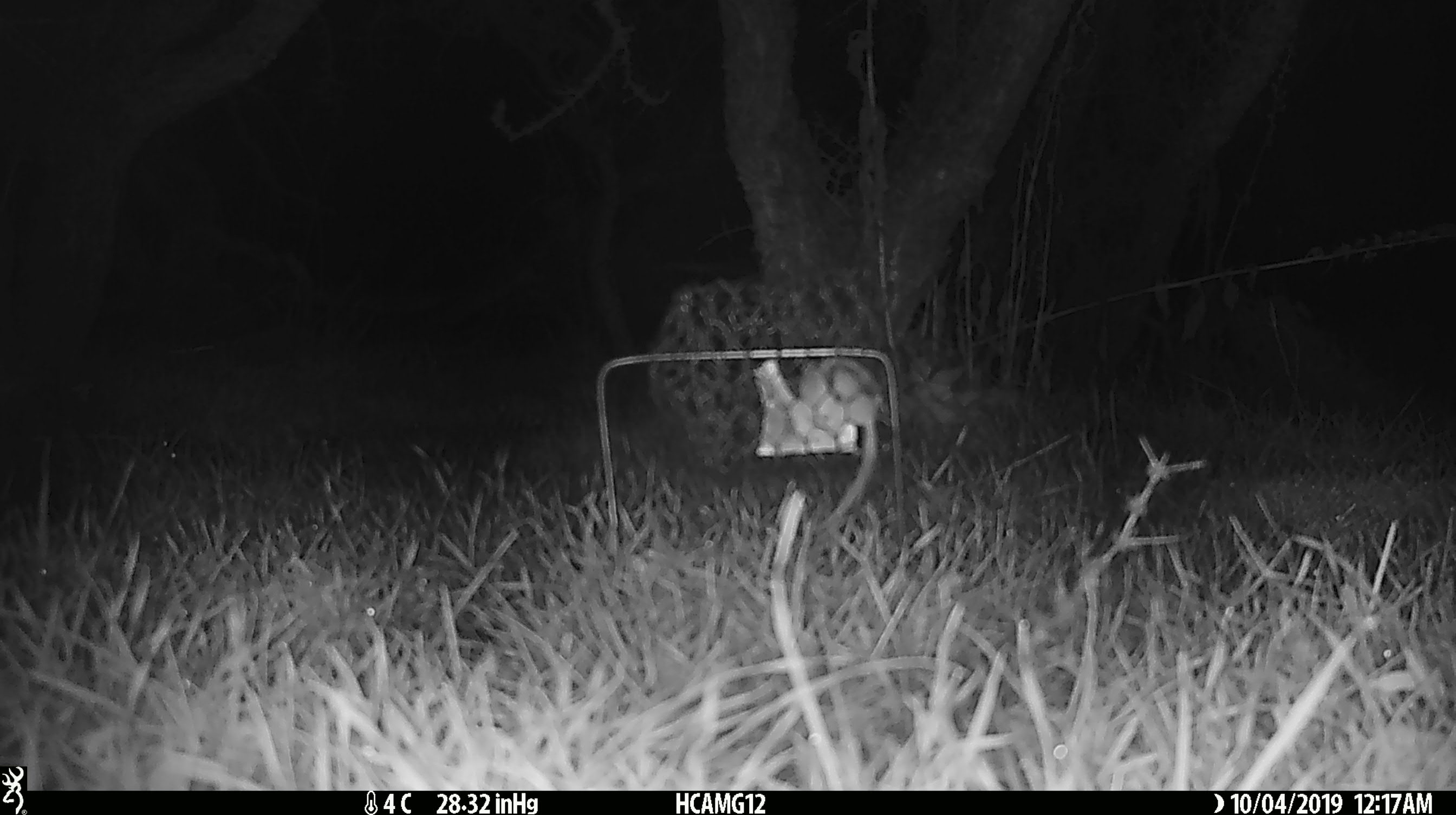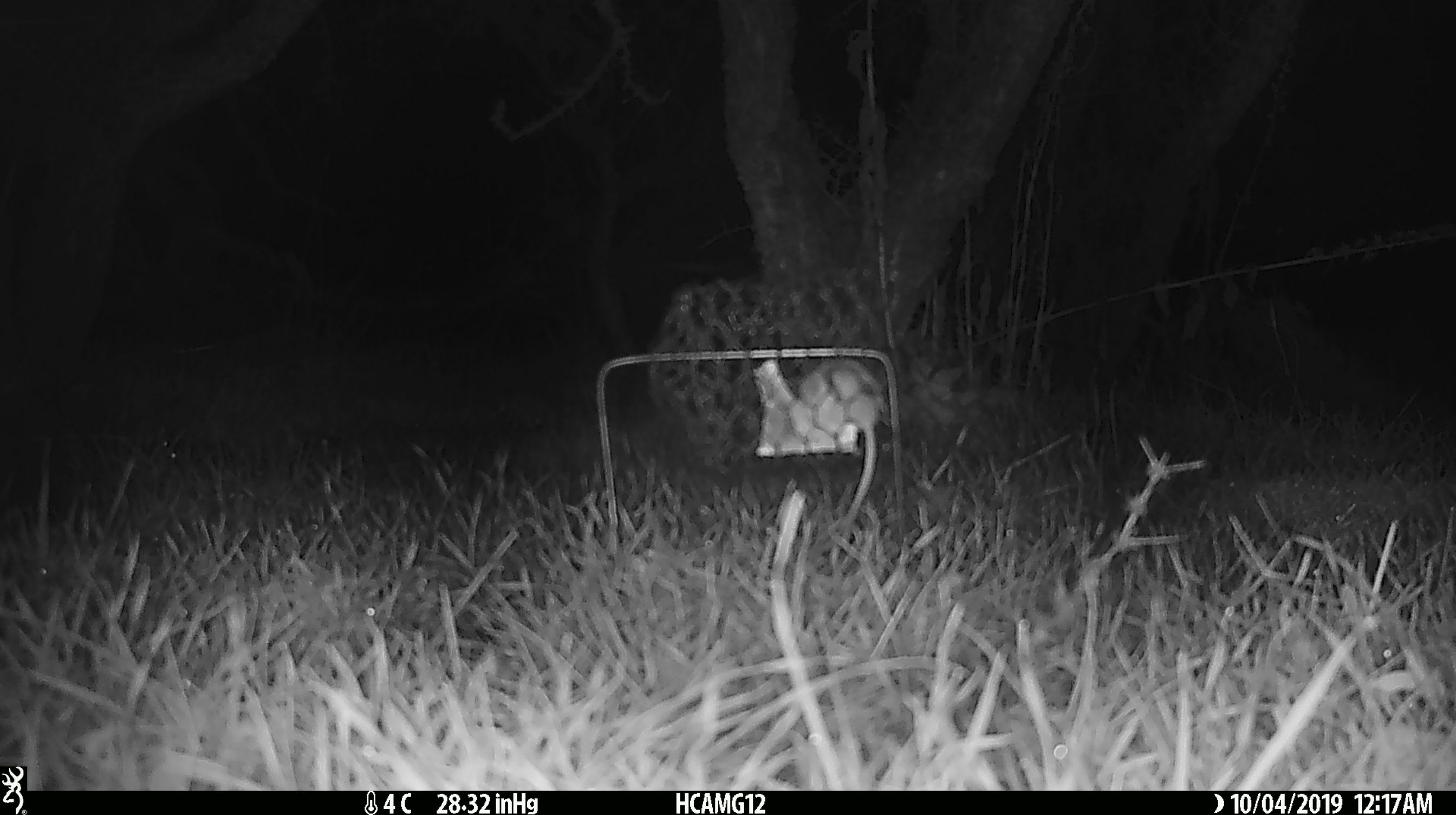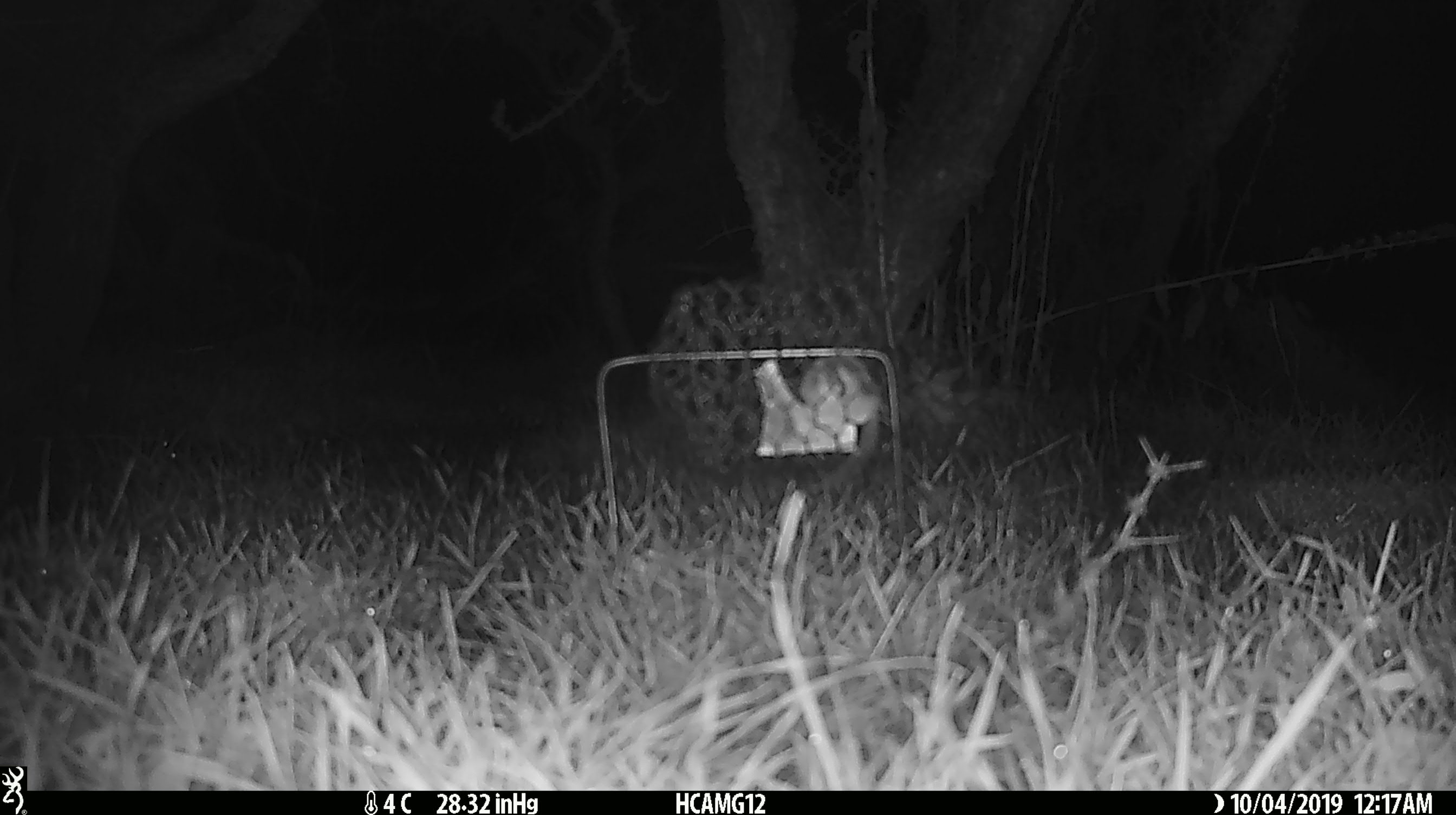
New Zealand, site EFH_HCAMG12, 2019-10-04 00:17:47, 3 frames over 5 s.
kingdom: Animalia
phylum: Chordata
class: Mammalia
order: Rodentia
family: Muridae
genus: Mus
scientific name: Mus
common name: mouse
Mouse (Mus).